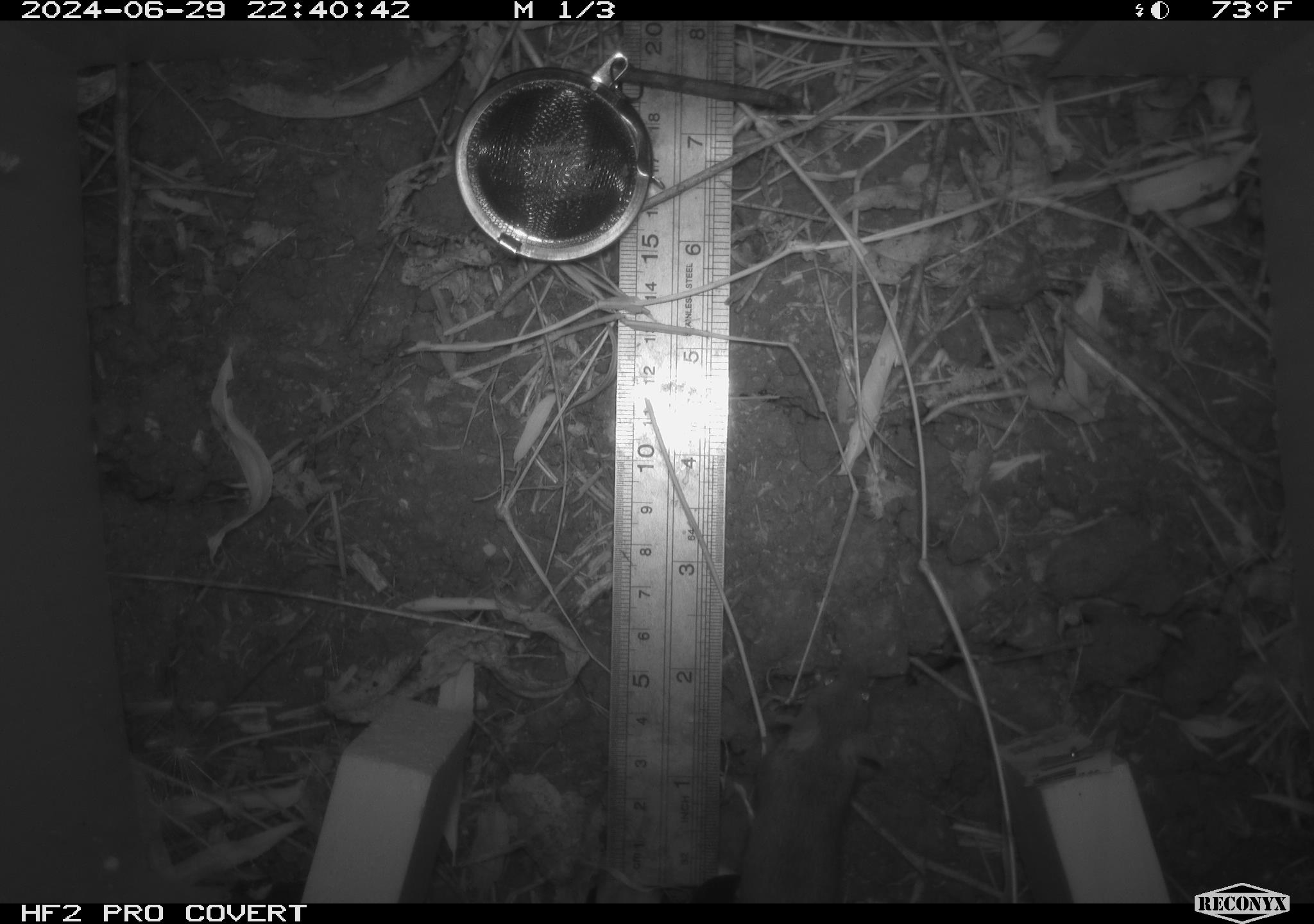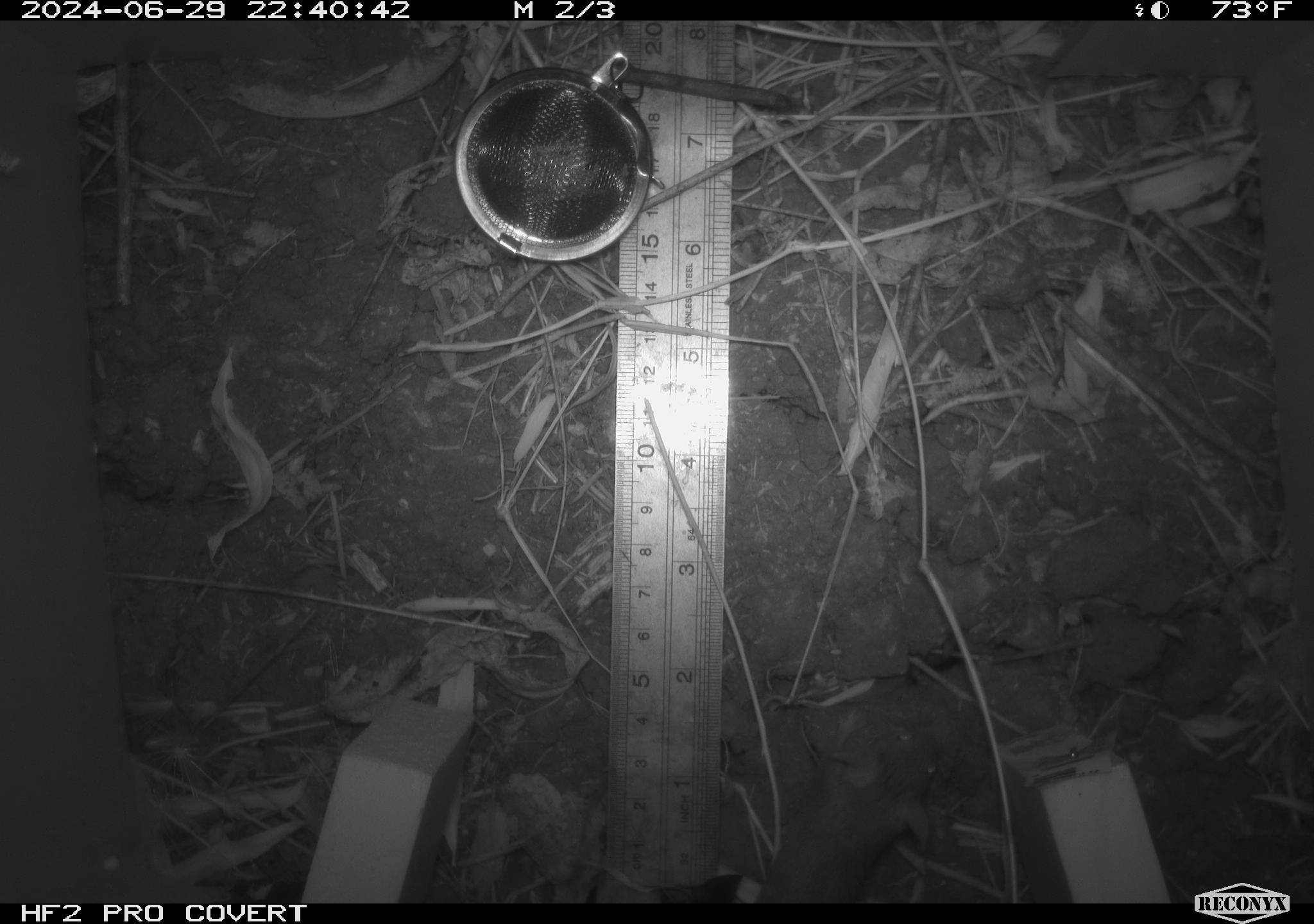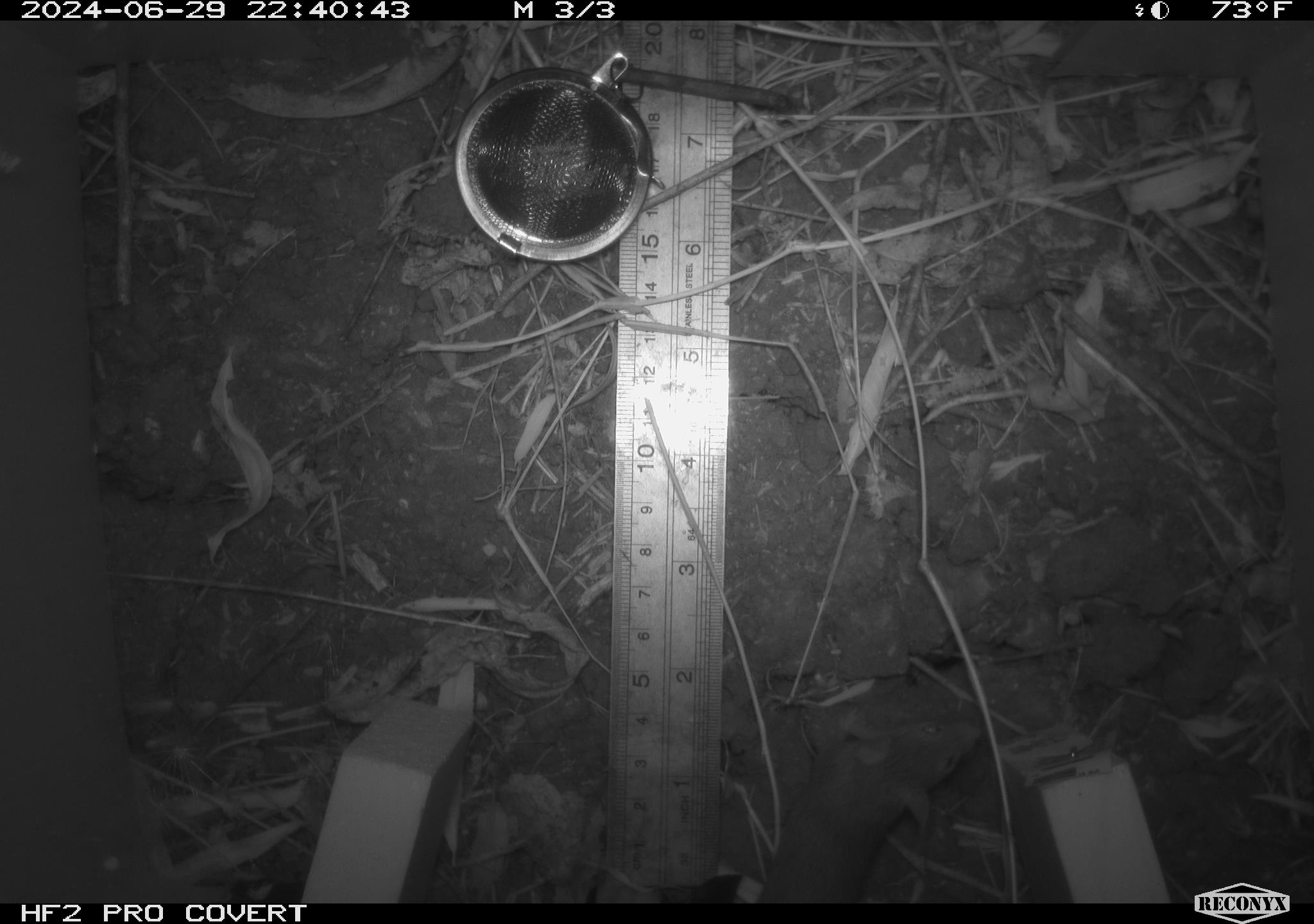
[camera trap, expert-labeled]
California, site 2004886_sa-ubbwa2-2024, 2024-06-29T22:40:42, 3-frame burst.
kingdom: Animalia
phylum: Chordata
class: Mammalia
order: Rodentia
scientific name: Rodentia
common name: mouse species